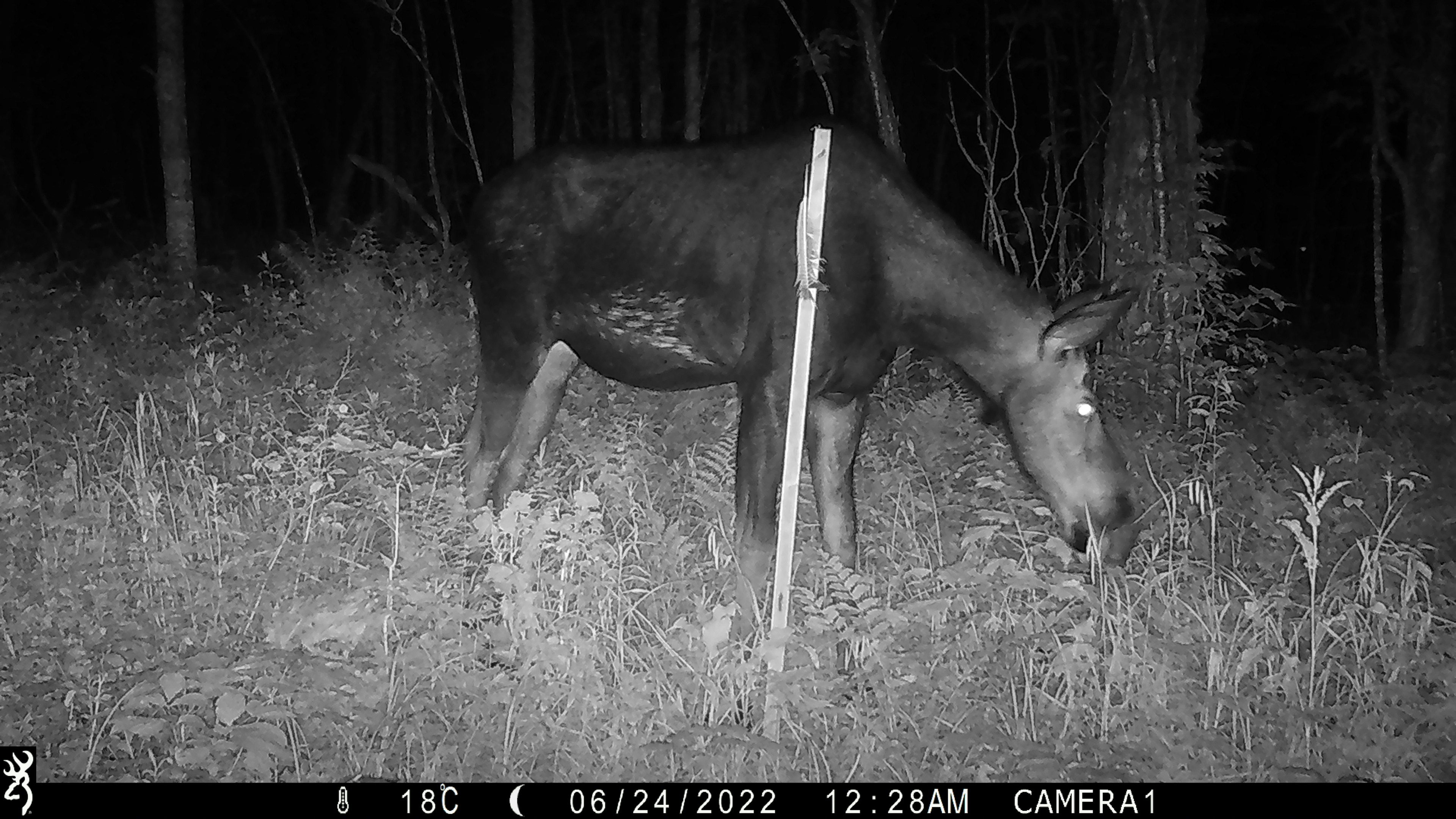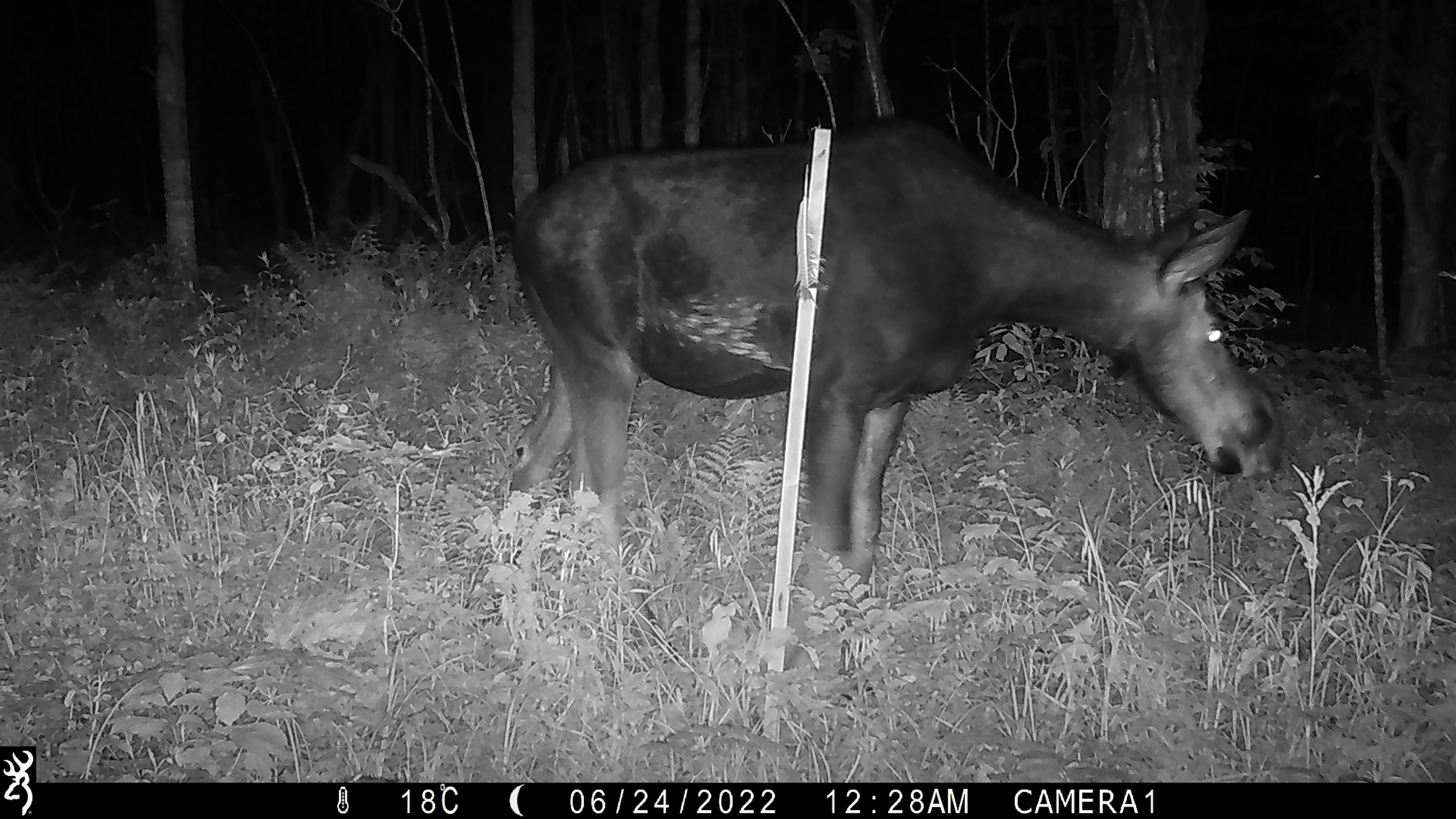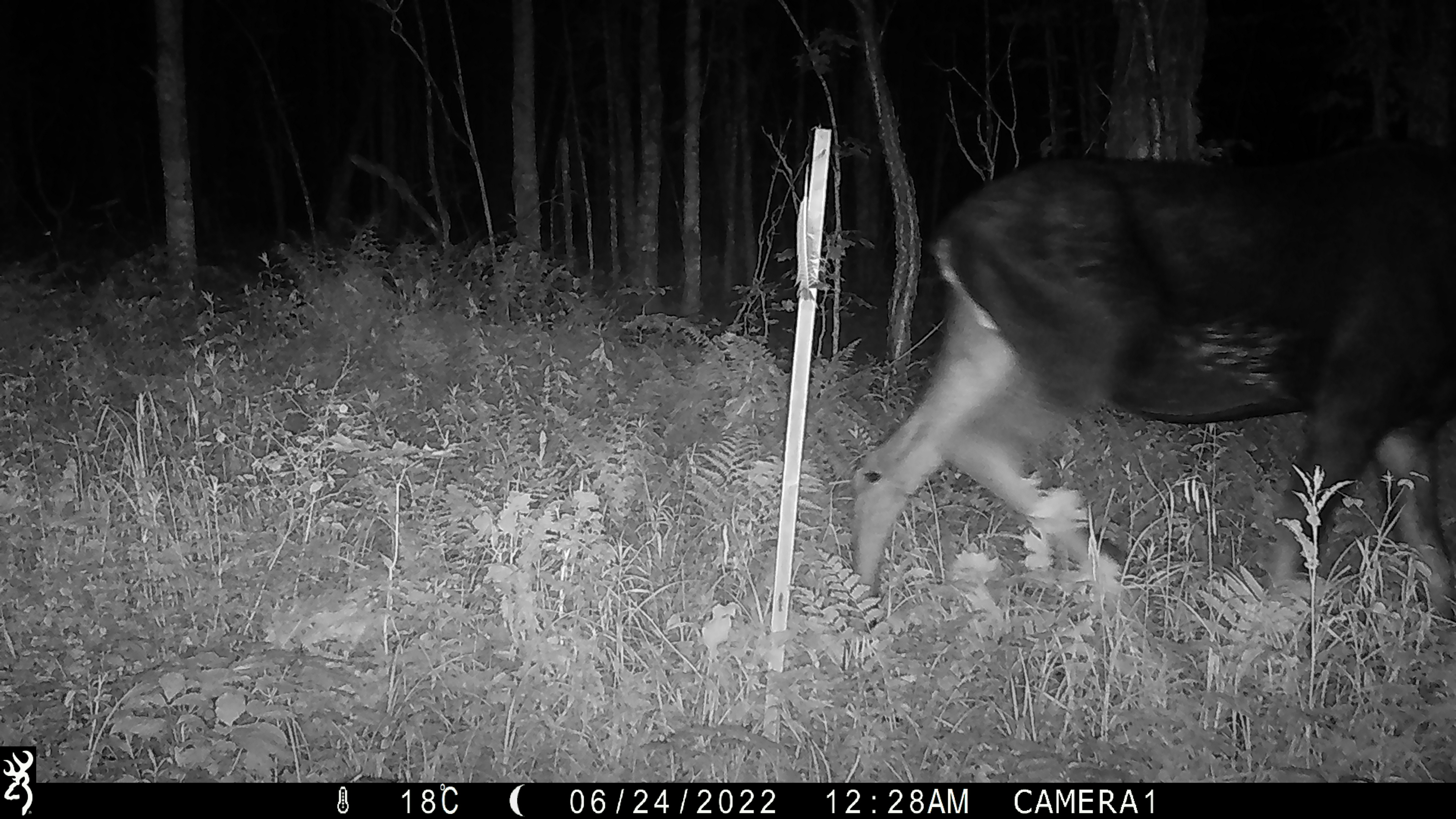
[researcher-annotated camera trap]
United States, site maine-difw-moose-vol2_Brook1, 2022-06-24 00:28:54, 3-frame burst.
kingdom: Animalia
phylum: Chordata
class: Mammalia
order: Artiodactyla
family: Cervidae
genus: Alces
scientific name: Alces alces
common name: moose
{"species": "moose (Alces alces)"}